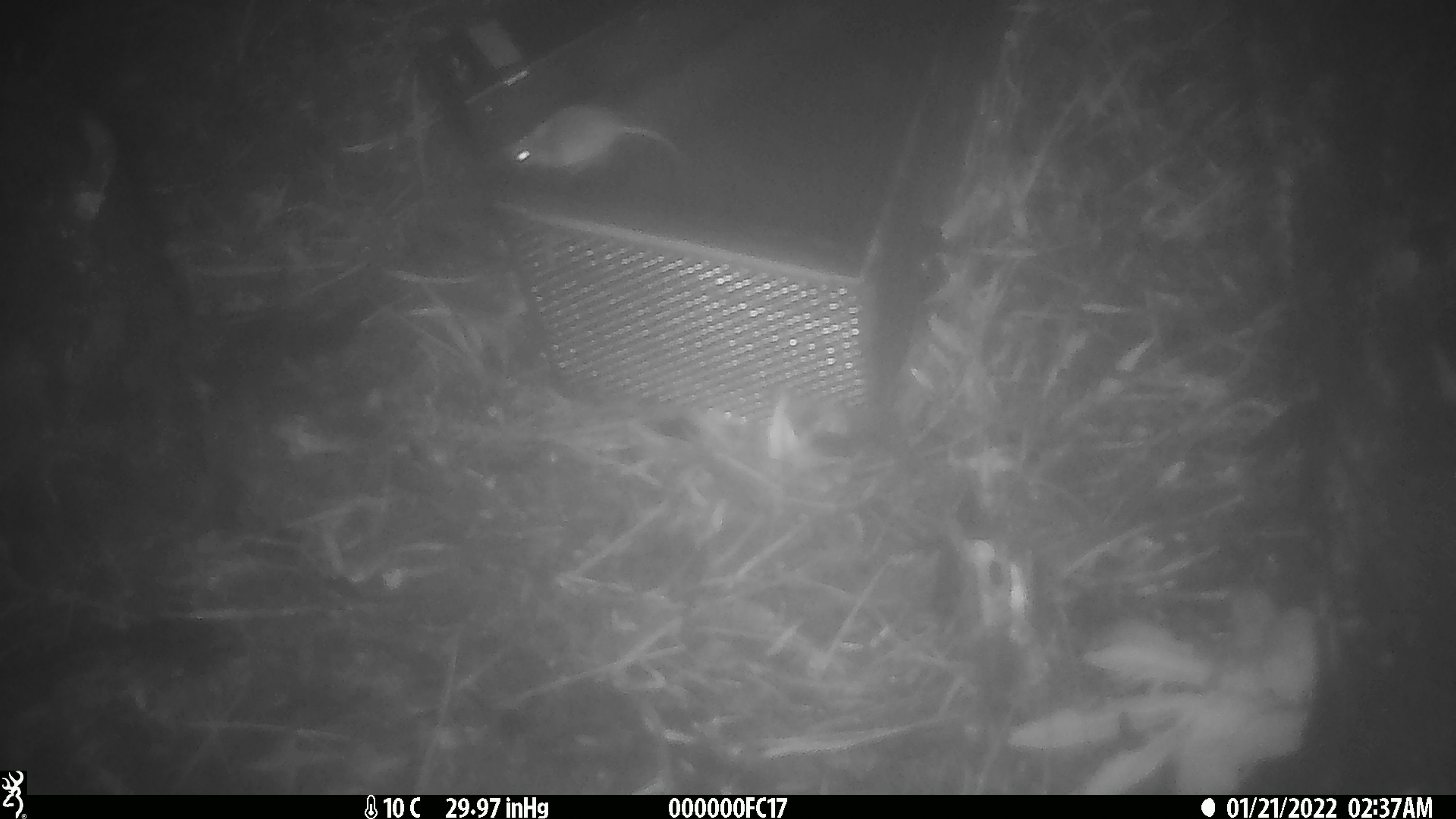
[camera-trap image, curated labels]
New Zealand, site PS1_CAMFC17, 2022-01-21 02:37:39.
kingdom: Animalia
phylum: Chordata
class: Mammalia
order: Rodentia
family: Muridae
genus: Mus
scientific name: Mus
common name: mouse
Mouse (Mus).